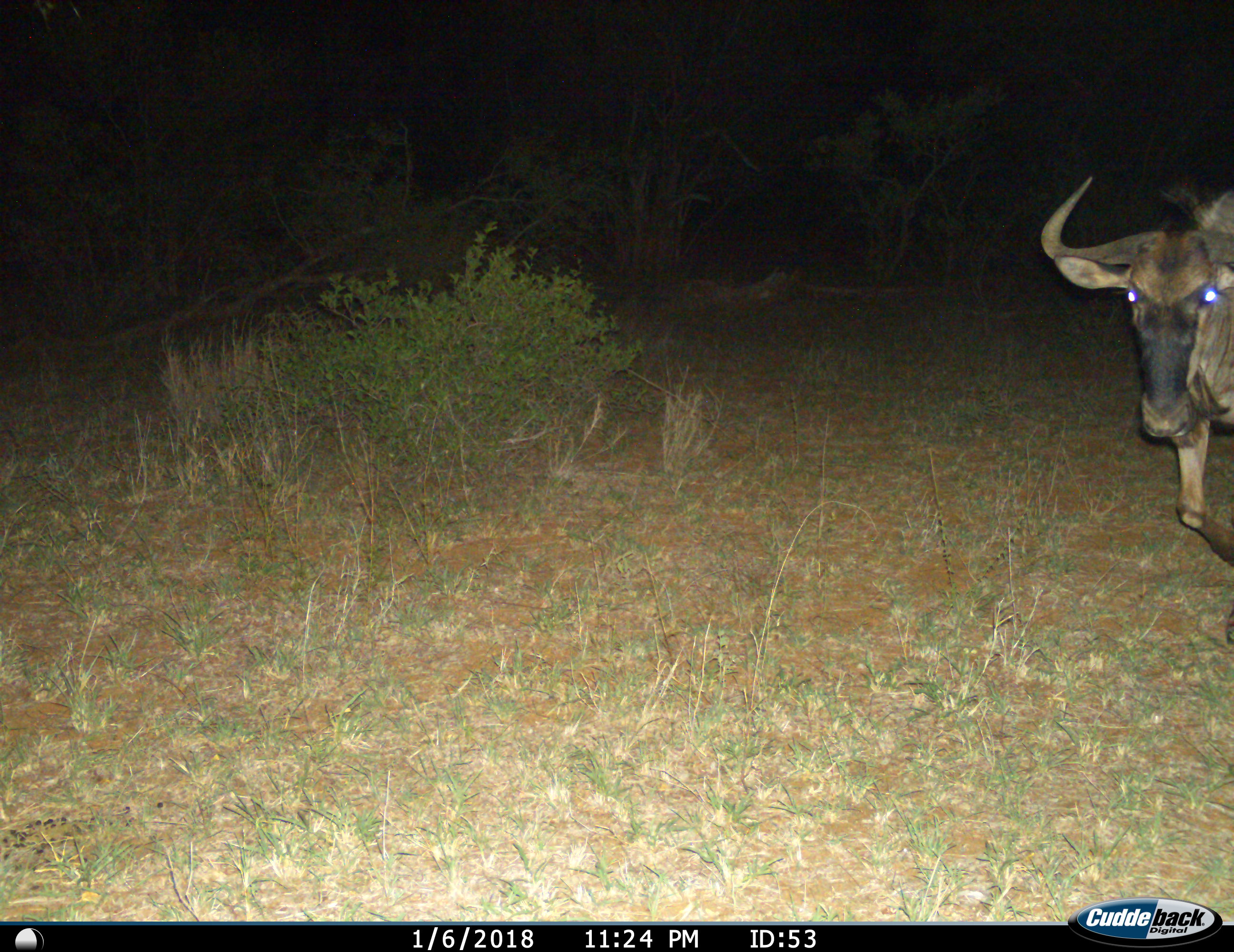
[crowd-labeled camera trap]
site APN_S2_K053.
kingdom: Animalia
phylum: Chordata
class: Mammalia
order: Artiodactyla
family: Bovidae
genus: Connochaetes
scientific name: Connochaetes taurinus taurinus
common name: blue wildebeest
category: wildebeestblue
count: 1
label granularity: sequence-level